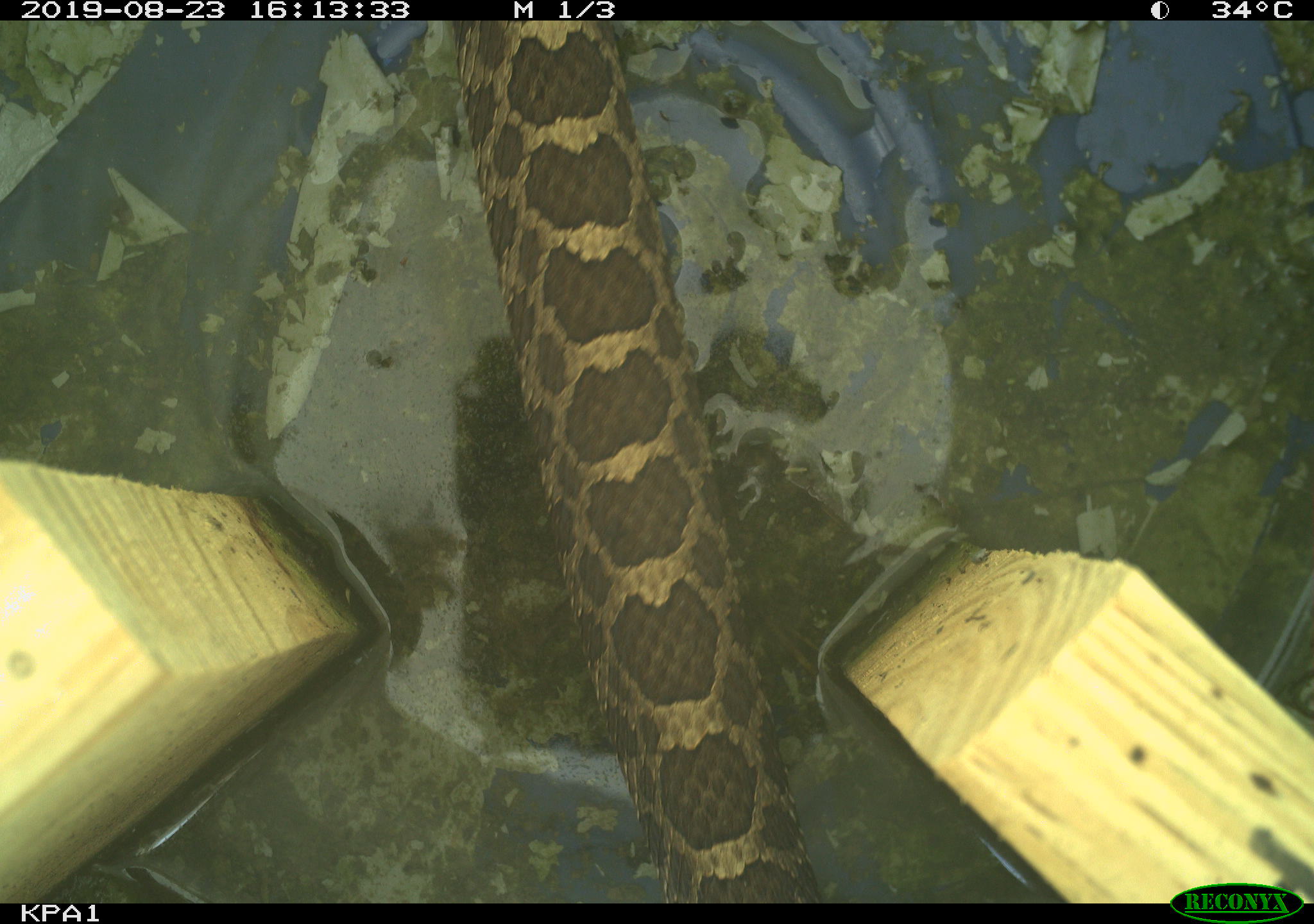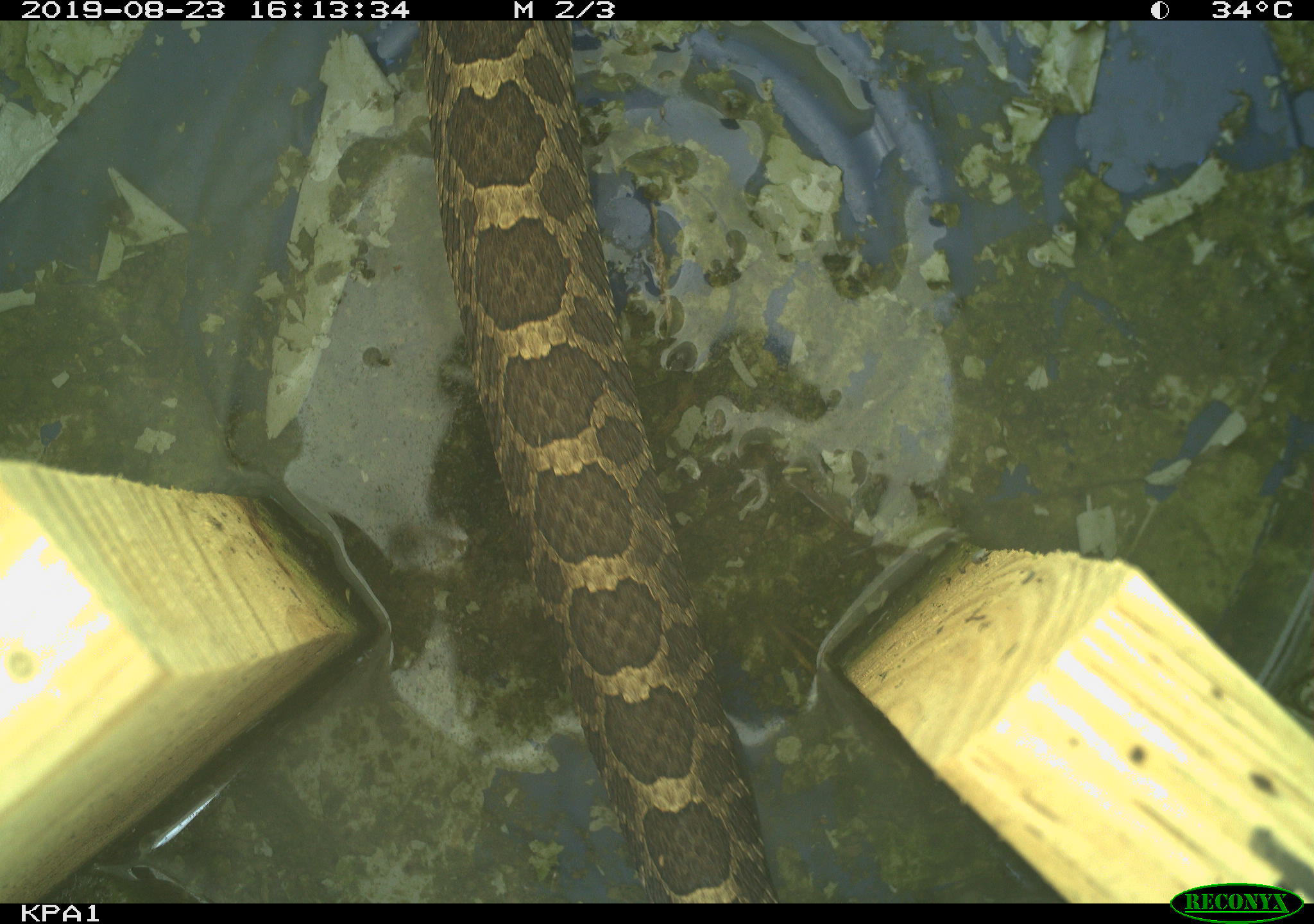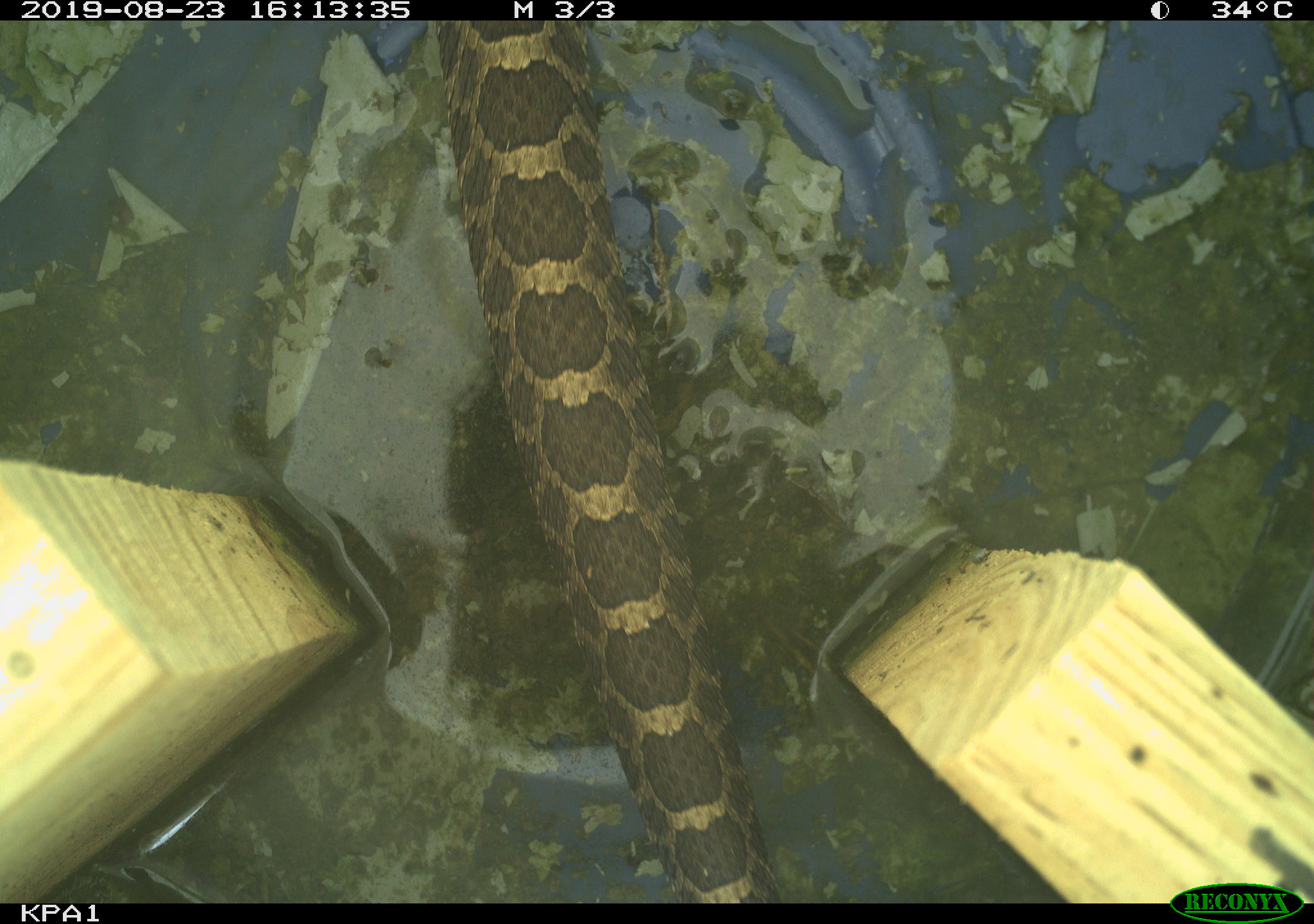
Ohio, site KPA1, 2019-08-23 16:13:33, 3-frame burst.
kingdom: Animalia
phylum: Chordata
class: Reptilia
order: Squamata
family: Viperidae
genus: Sistrurus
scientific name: Sistrurus catenatus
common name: eastern massasauga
Eastern massasauga (Sistrurus catenatus).